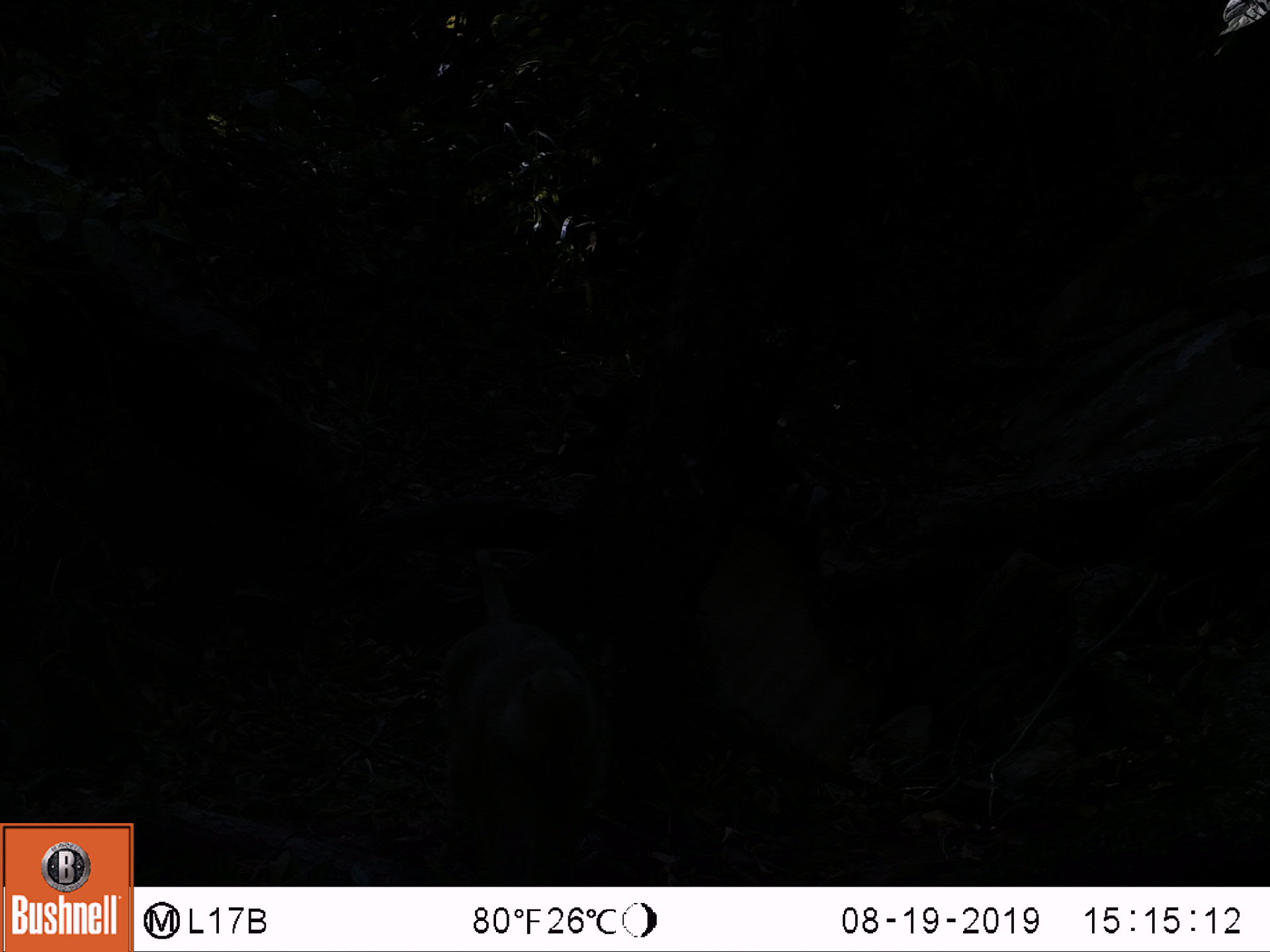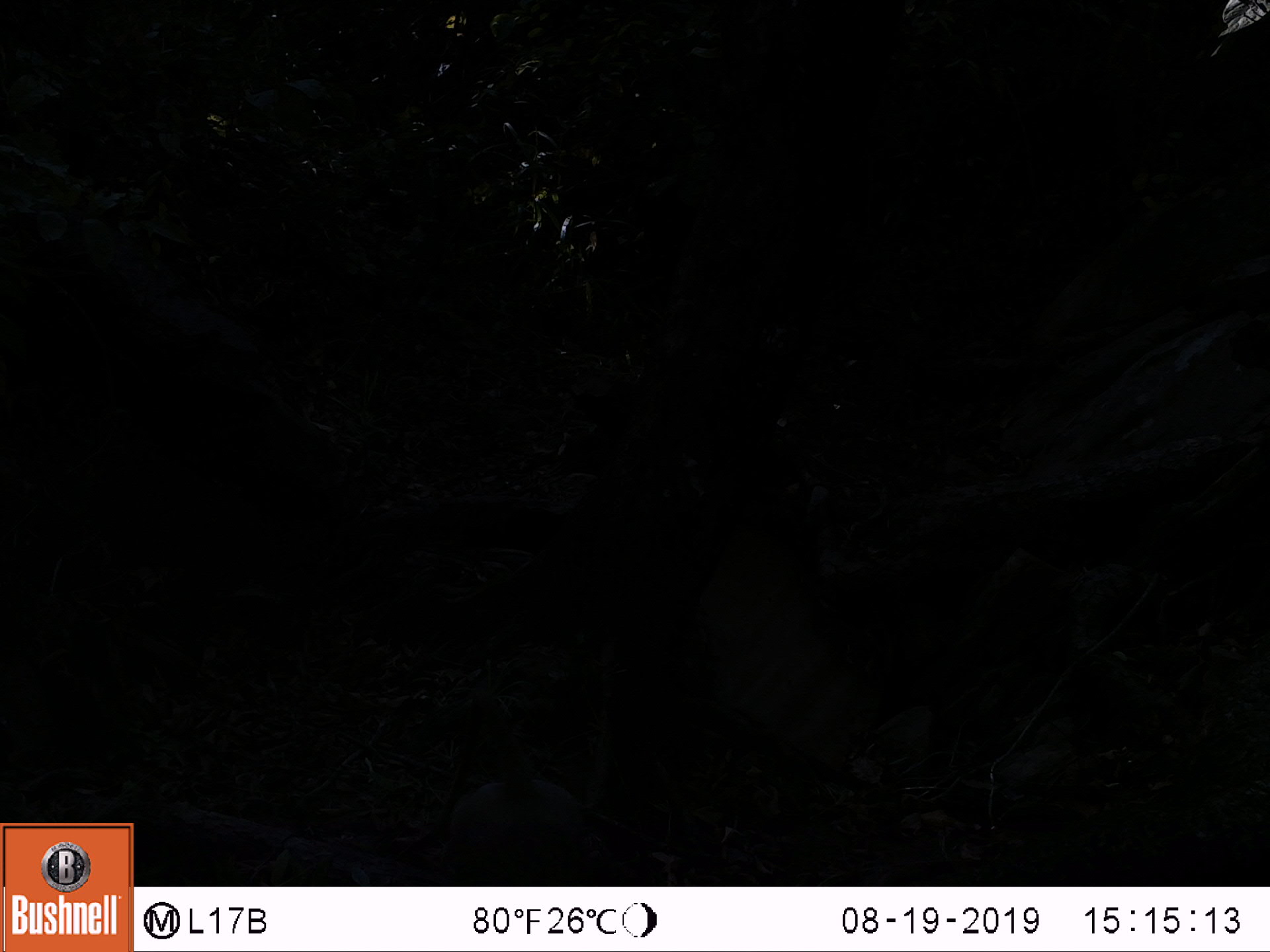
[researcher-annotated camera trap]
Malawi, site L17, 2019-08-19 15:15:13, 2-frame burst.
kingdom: Animalia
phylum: Chordata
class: Mammalia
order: Primates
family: Cercopithecidae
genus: Papio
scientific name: Papio cynocephalus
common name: yellow baboon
Yellow baboon (Papio cynocephalus), count 1.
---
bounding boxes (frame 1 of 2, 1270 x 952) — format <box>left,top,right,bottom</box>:
yellow baboon: <box>433,567,617,873</box>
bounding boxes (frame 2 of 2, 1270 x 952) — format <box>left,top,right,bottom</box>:
yellow baboon: <box>420,695,580,887</box>